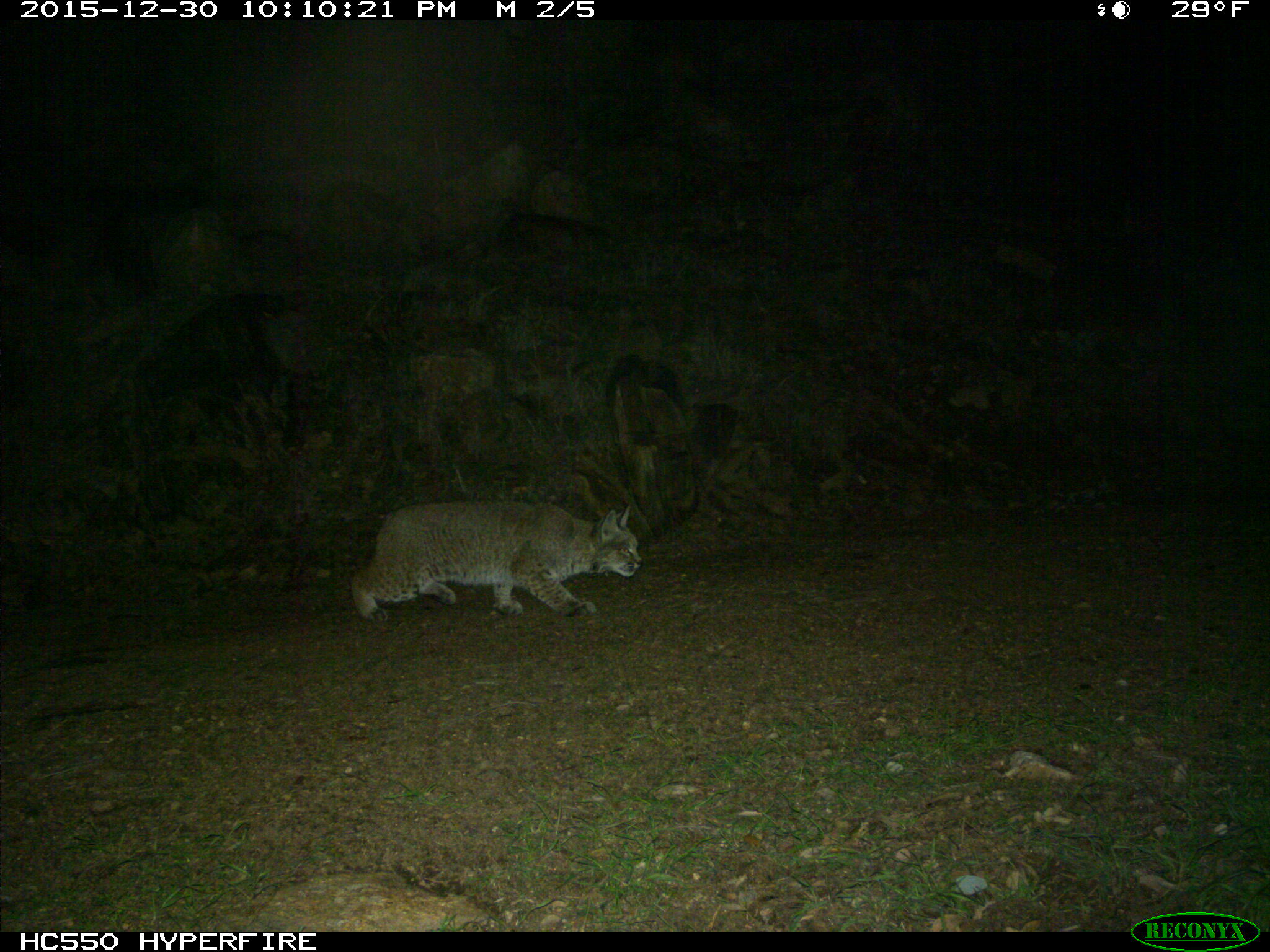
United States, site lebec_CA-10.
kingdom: Animalia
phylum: Chordata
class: Mammalia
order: Carnivora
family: Felidae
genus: Lynx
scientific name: Lynx rufus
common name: bobcat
Lynx rufus (bobcat).